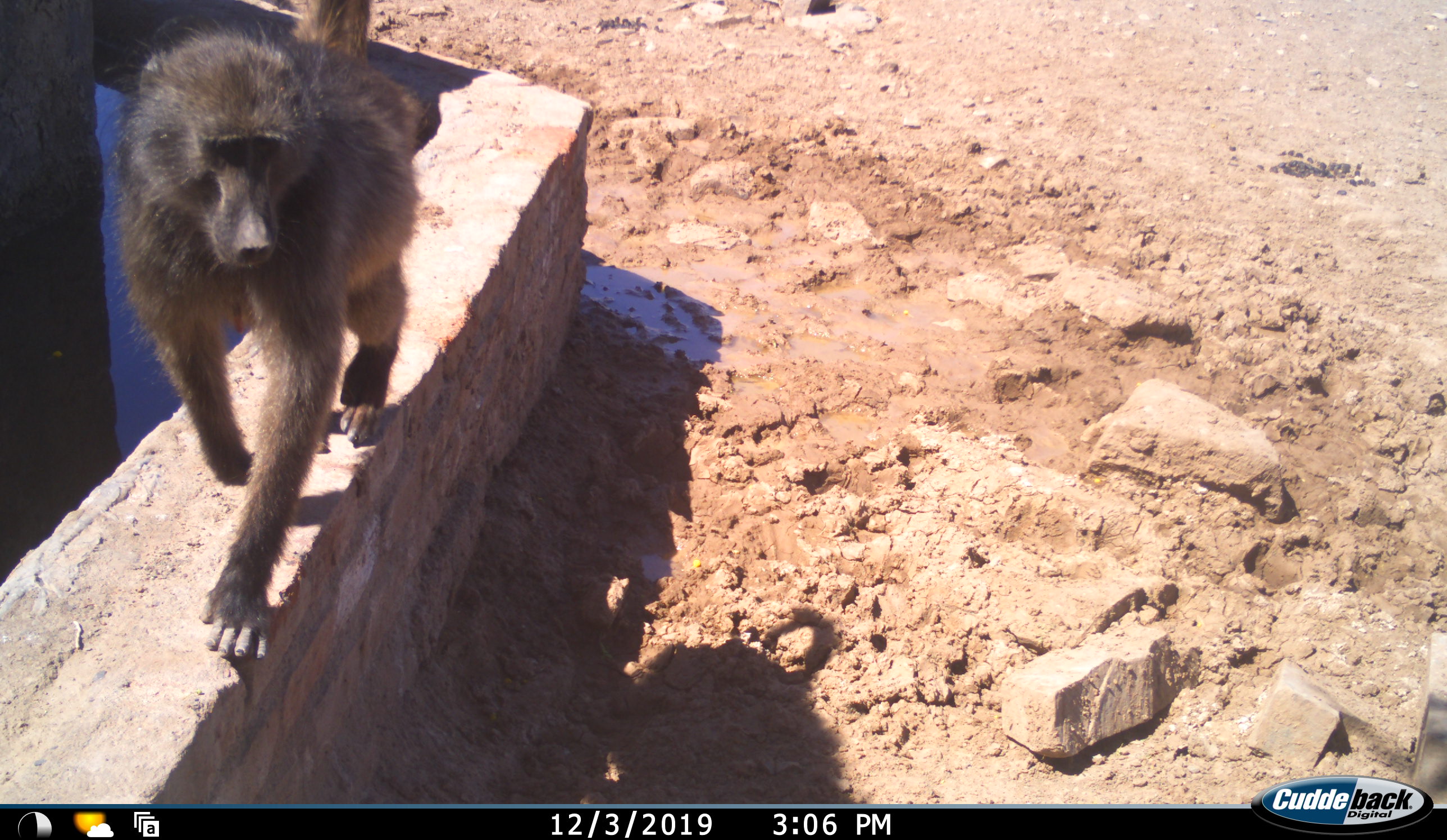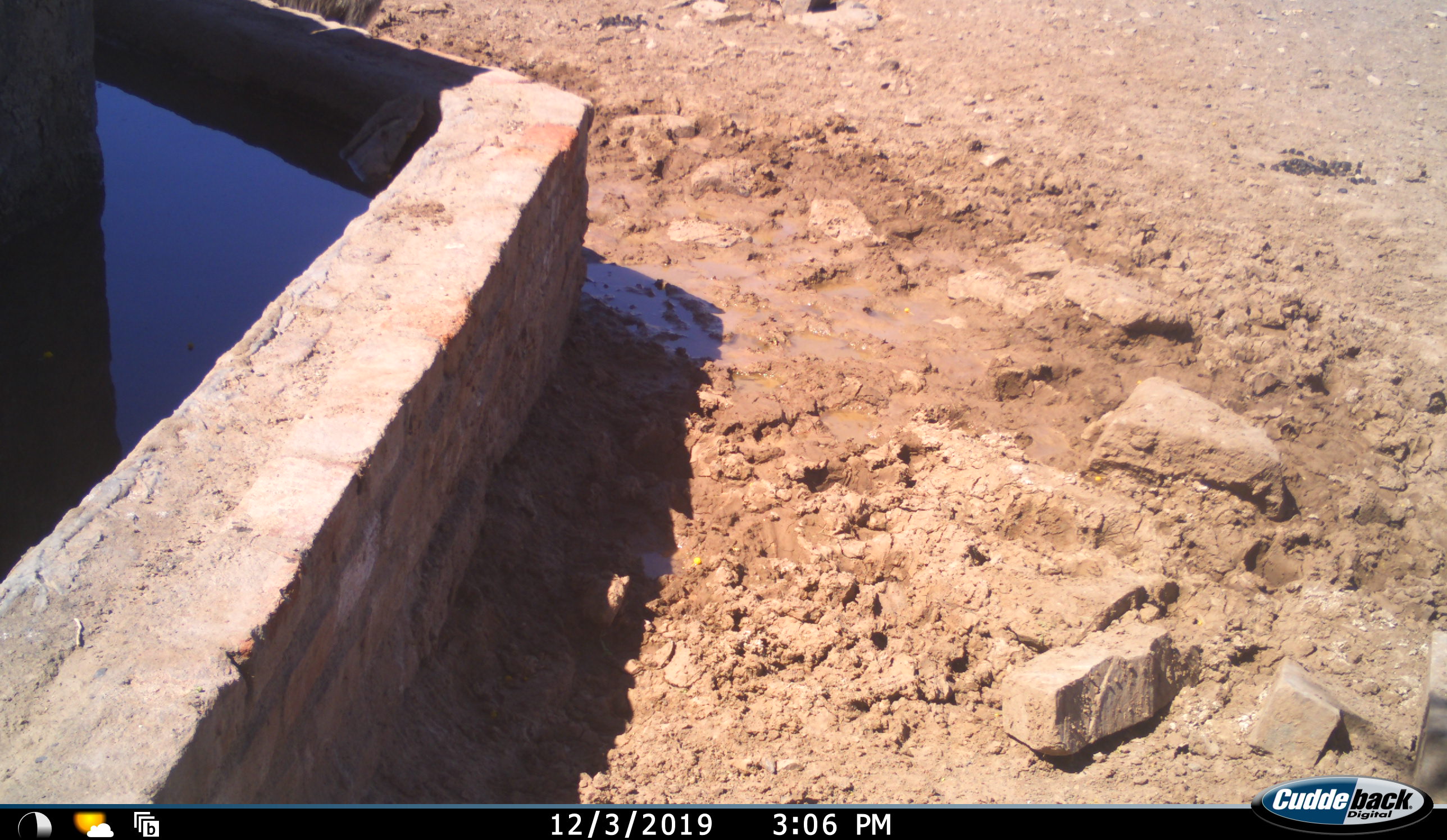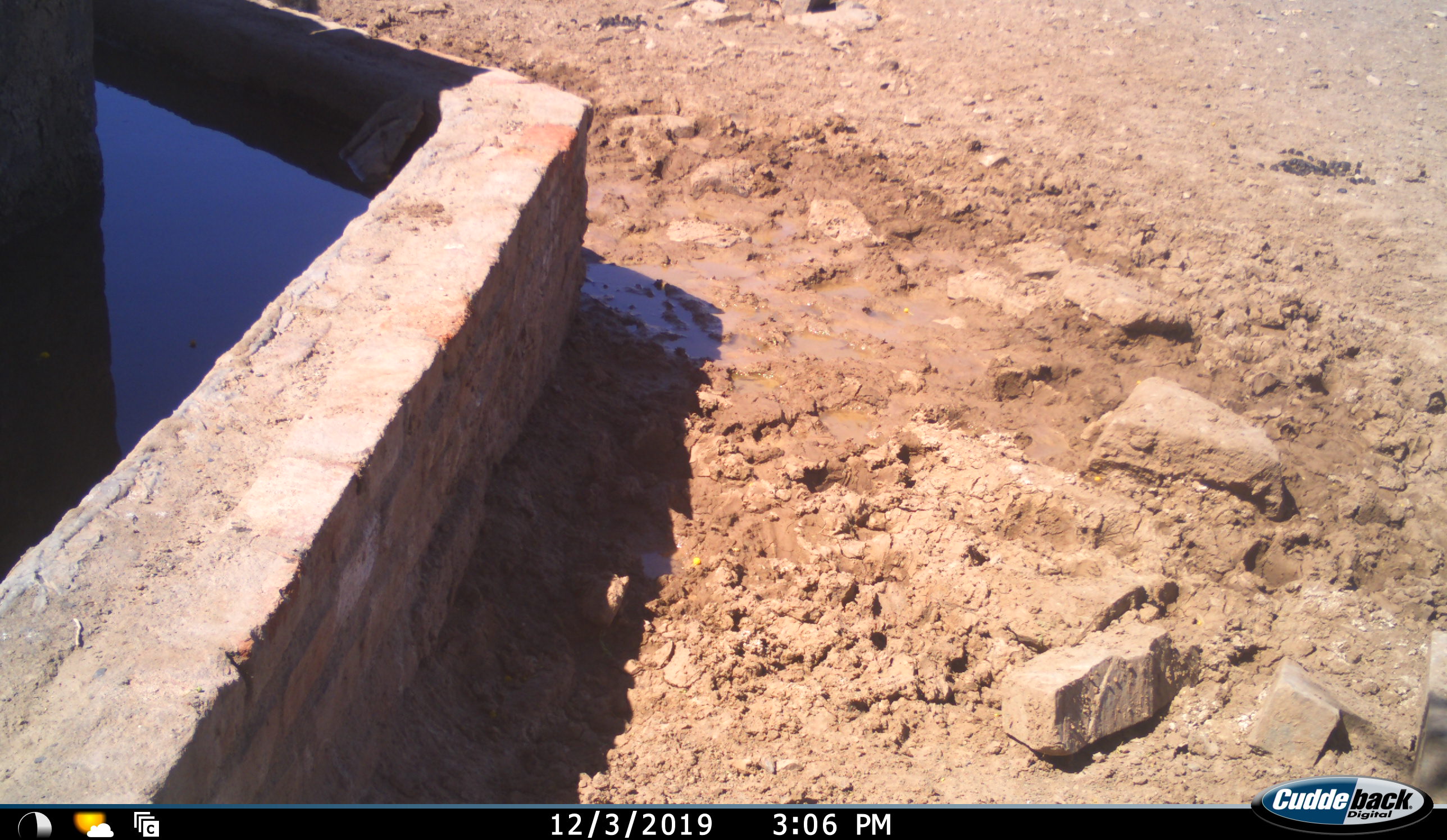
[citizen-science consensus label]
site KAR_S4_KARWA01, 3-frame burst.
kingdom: Animalia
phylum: Chordata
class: Mammalia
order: Primates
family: Cercopithecidae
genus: Papio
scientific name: Papio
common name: baboon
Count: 1.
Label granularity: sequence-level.